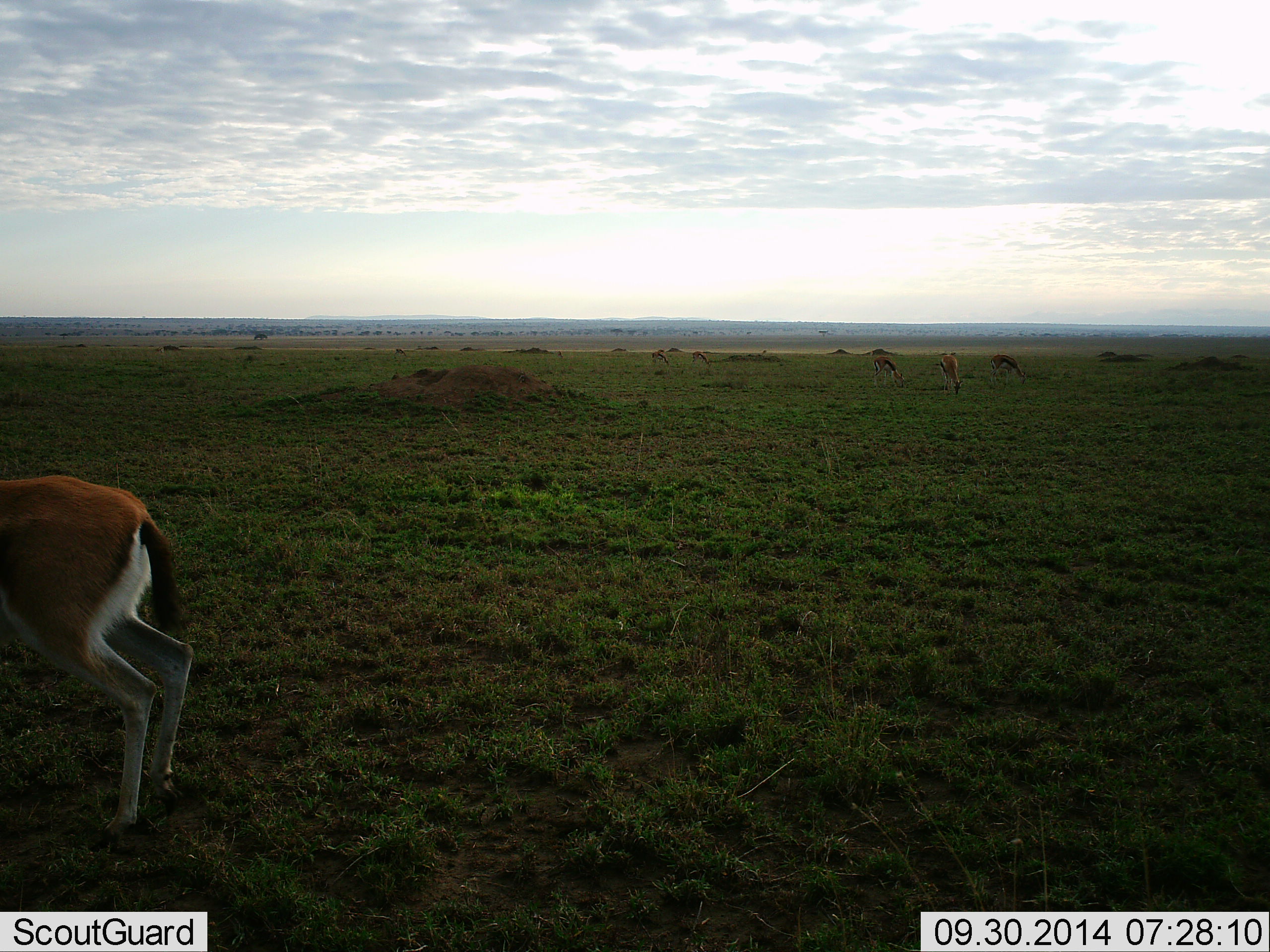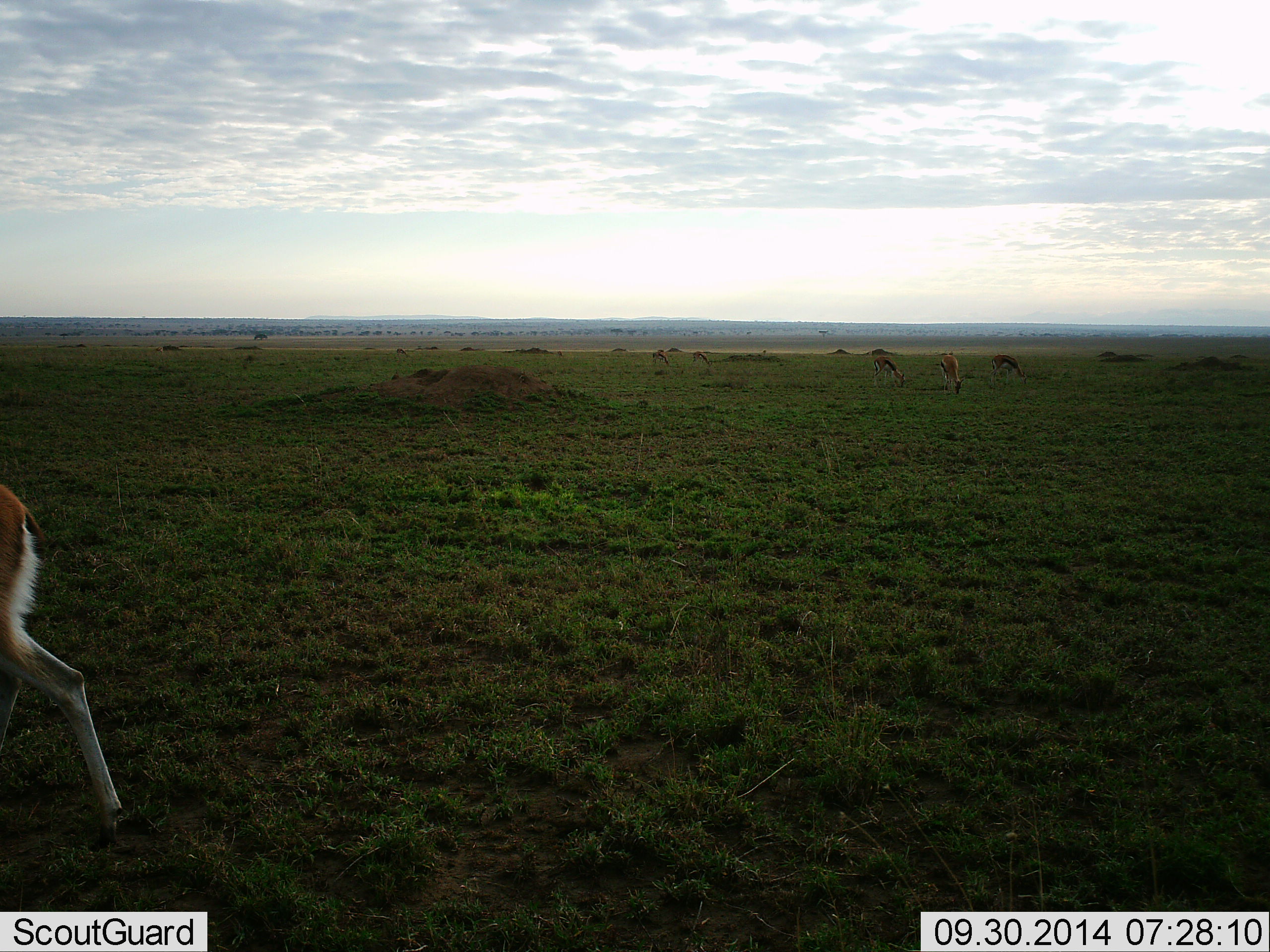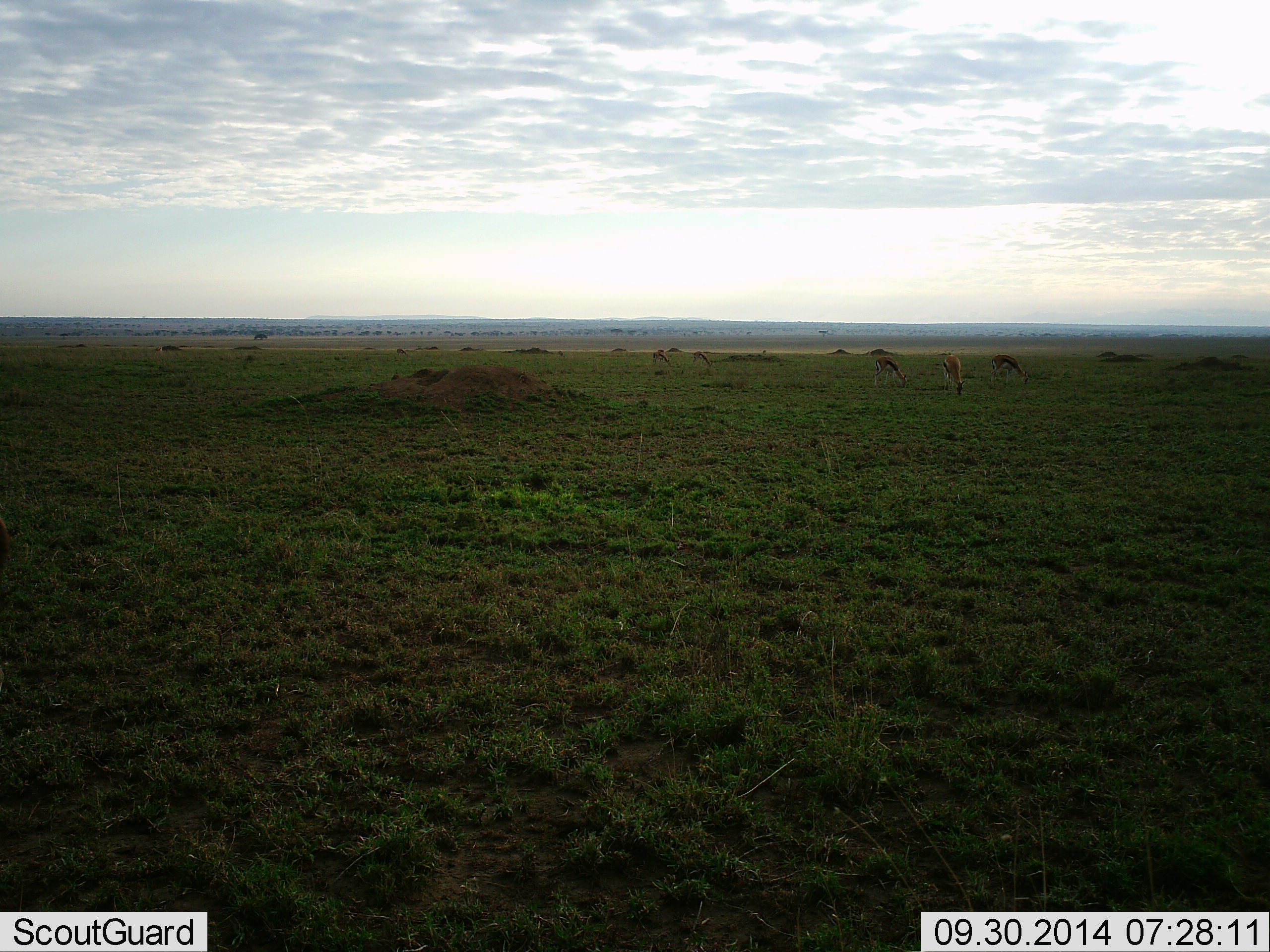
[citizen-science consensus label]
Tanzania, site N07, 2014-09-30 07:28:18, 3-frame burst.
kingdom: Animalia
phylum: Chordata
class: Mammalia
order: Artiodactyla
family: Bovidae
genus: Eudorcas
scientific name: Eudorcas thomsonii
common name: thomson's gazelle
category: gazellethomsons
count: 1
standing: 20%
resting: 0%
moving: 90%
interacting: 0%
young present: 0%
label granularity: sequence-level